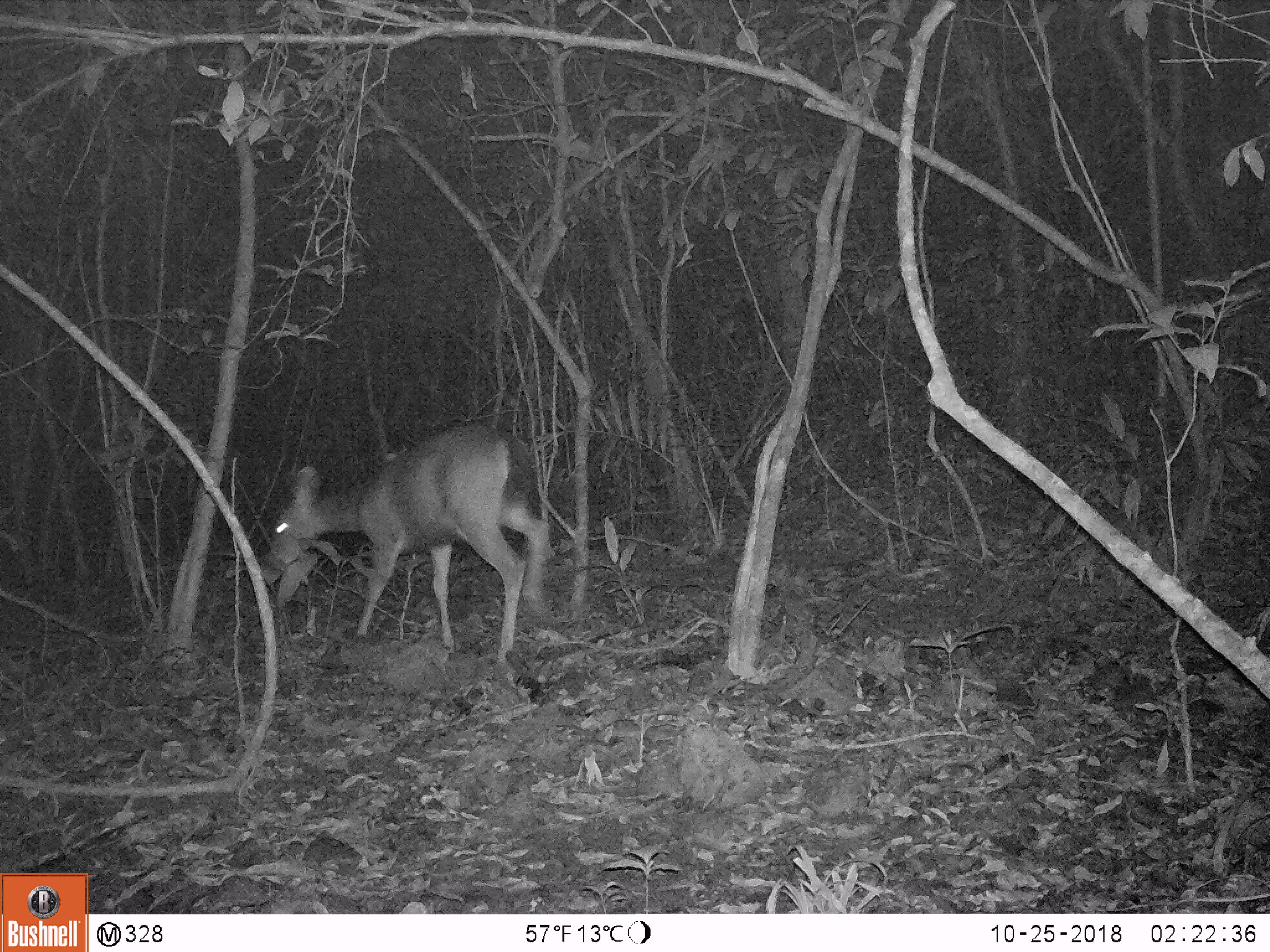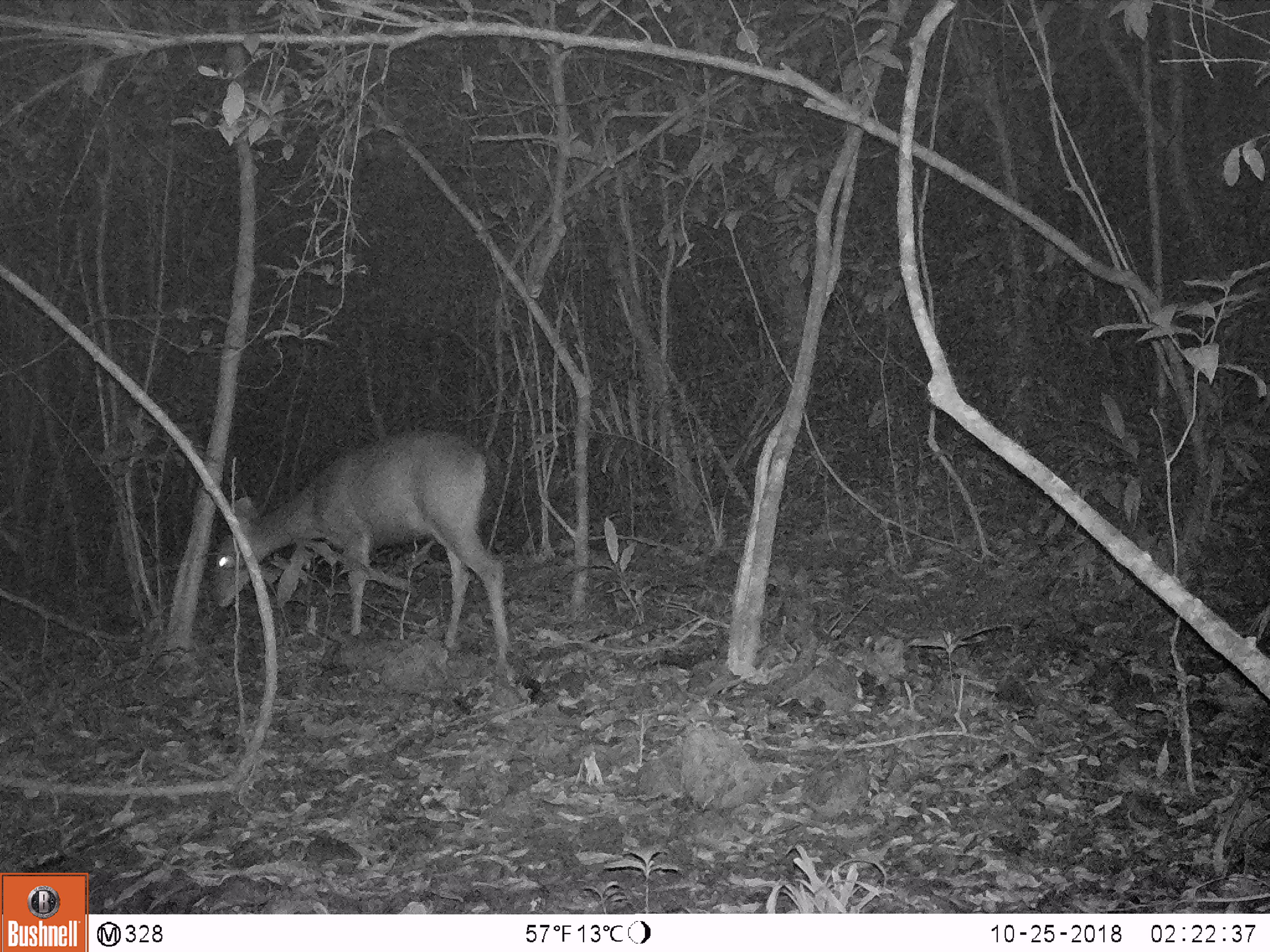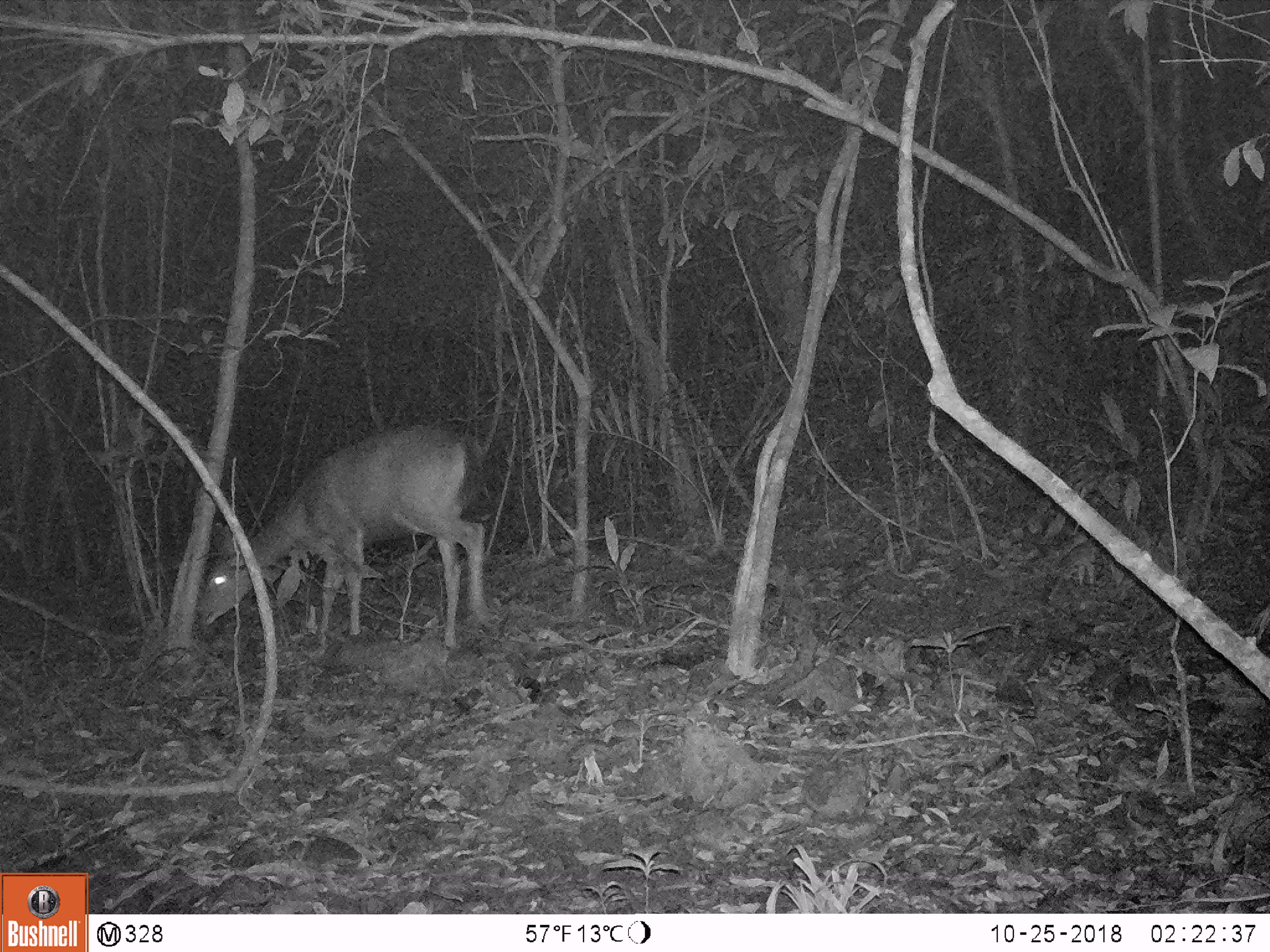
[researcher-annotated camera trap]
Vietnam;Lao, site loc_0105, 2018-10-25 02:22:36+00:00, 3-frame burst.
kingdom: Animalia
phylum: Chordata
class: Mammalia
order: Artiodactyla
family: Cervidae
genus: Rusa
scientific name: Rusa unicolor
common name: sambar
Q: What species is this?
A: Sambar (Rusa unicolor).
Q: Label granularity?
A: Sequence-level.